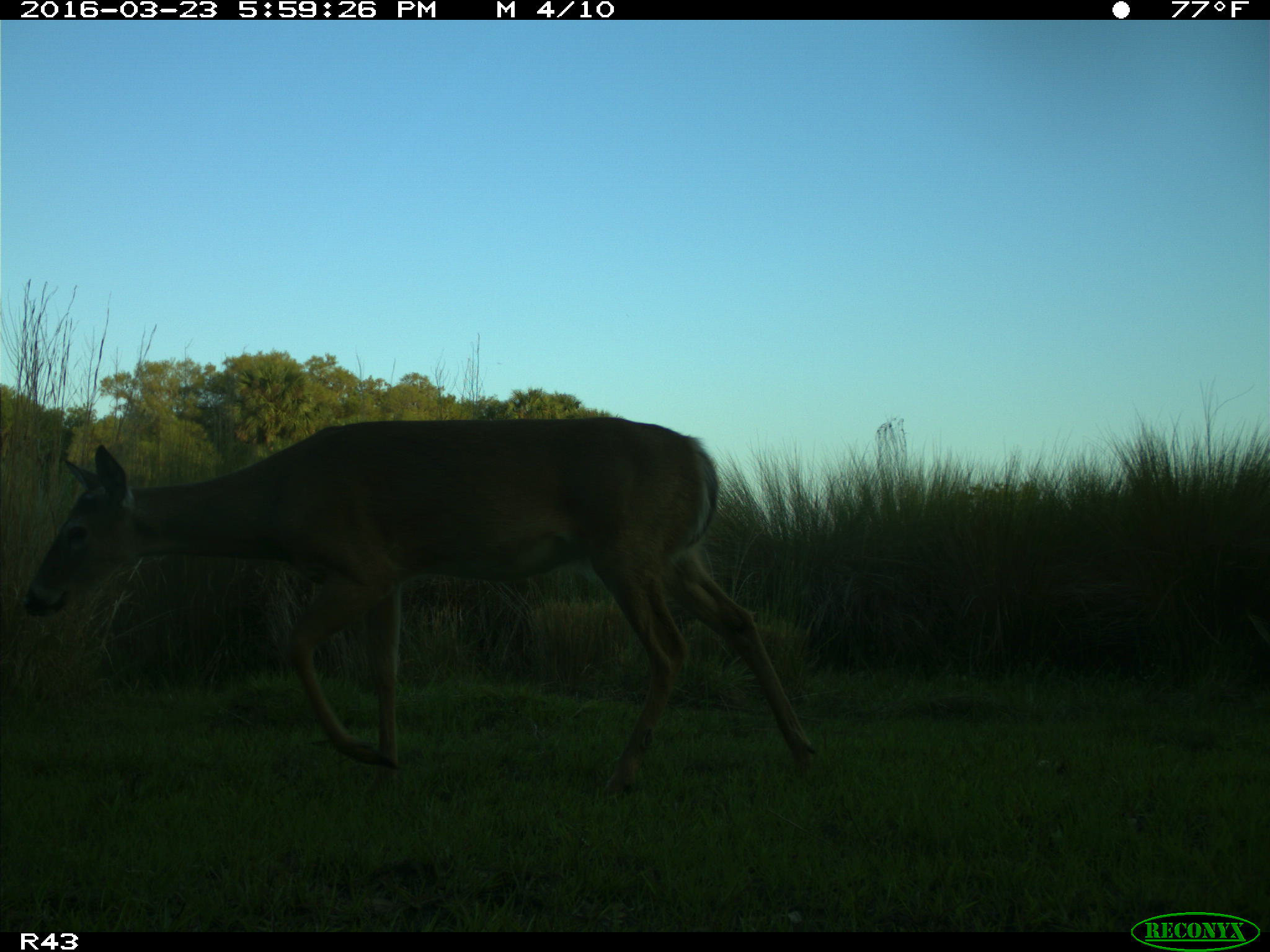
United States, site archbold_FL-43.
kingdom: Animalia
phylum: Chordata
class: Mammalia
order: Artiodactyla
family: Cervidae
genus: Odocoileus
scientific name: Odocoileus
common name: deer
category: unidentified deer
Unidentified deer (deer) (Odocoileus).